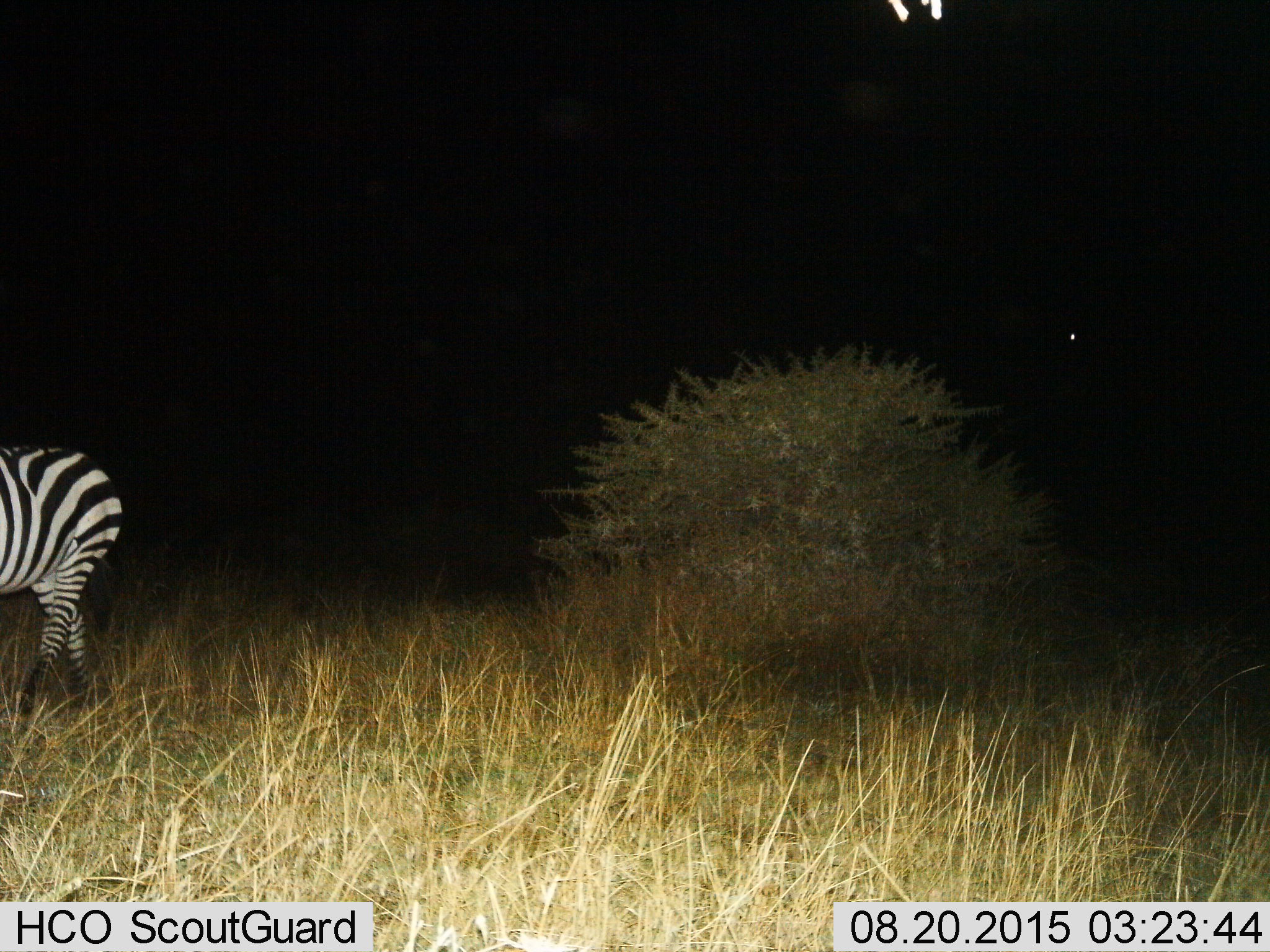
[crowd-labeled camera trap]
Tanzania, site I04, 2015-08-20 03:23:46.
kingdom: Animalia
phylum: Chordata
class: Mammalia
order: Perissodactyla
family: Equidae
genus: Equus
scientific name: Equus quagga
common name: plains zebra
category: zebra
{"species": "zebra (plains zebra) (Equus quagga)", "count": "1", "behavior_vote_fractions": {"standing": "30%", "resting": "0%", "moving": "70%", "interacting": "0%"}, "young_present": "0%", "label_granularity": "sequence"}